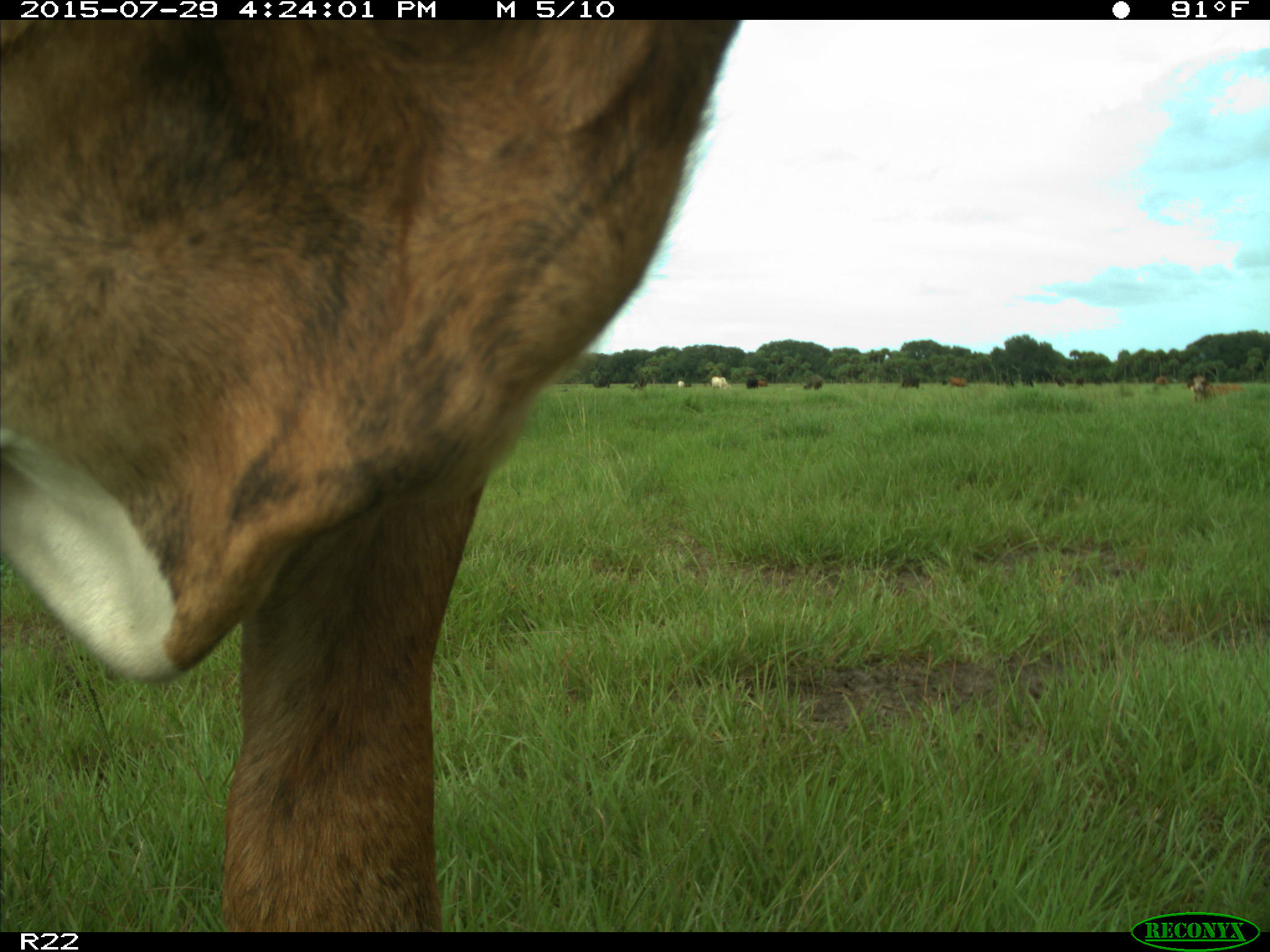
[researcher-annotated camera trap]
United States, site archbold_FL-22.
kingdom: Animalia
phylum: Chordata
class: Mammalia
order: Artiodactyla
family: Bovidae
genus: Bos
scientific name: Bos taurus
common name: domestic cow